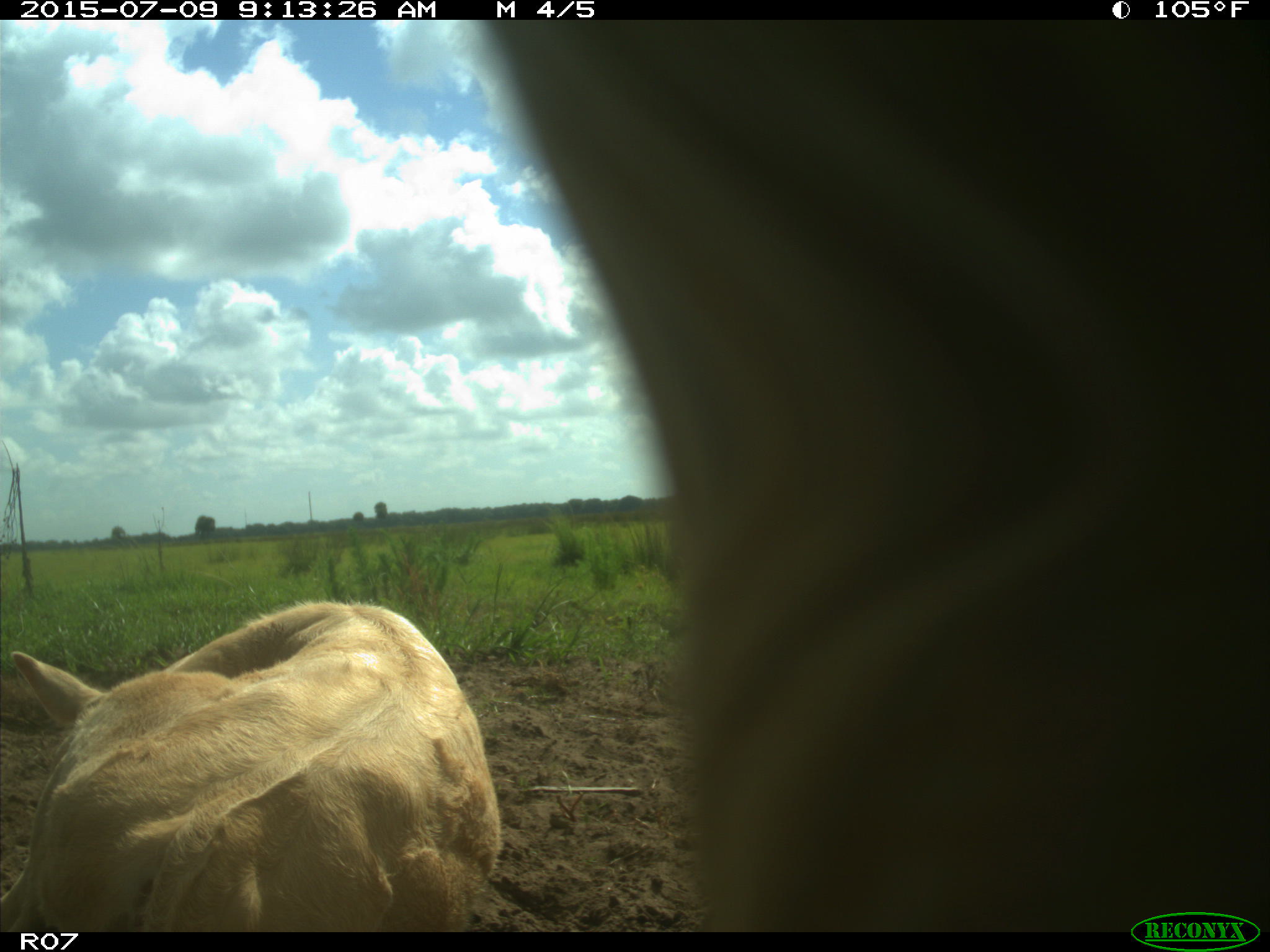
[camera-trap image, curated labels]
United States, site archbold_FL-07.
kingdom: Animalia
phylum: Chordata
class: Mammalia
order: Artiodactyla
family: Bovidae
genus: Bos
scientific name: Bos taurus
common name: domestic cow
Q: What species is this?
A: Bos taurus (domestic cow).